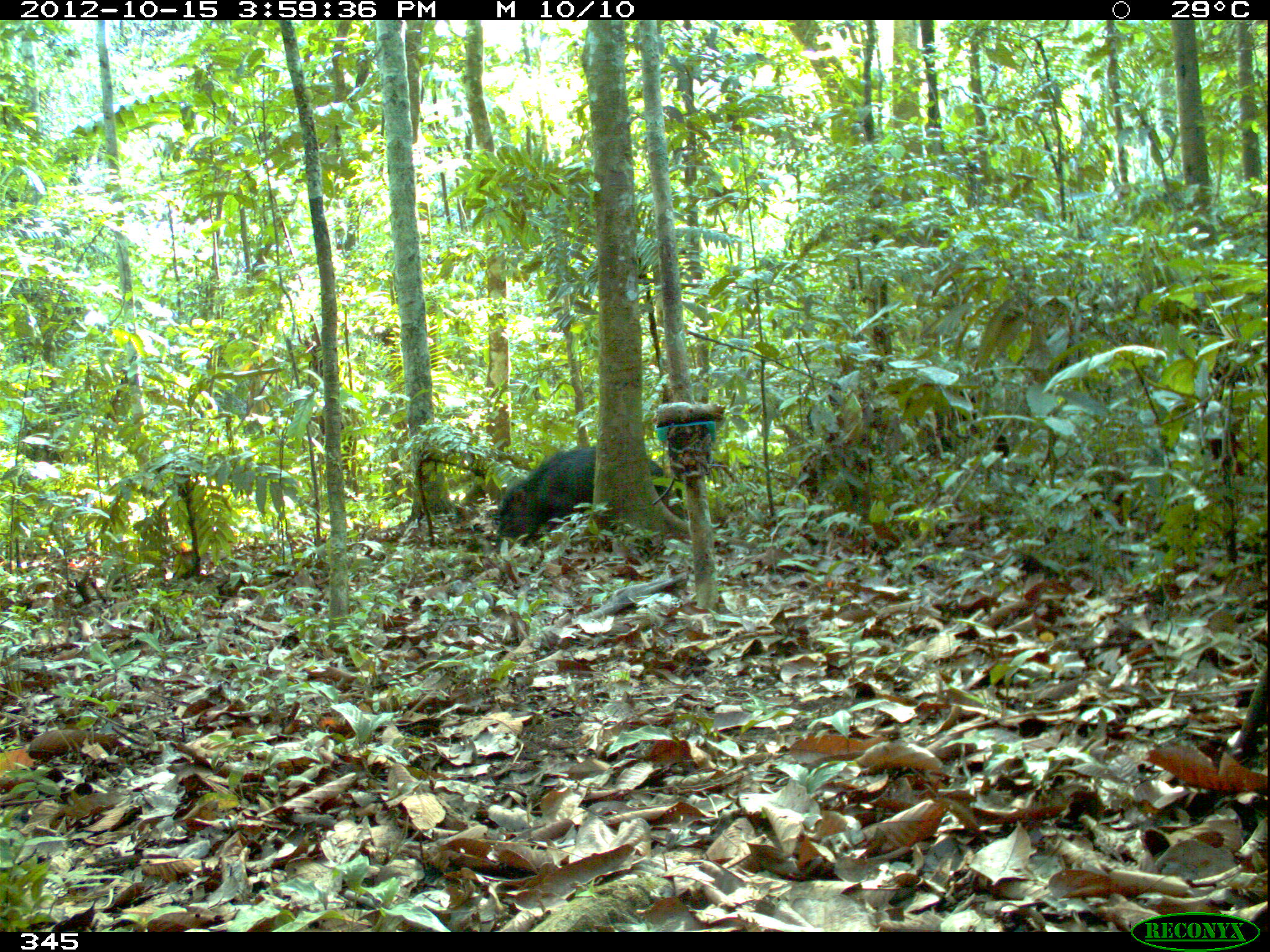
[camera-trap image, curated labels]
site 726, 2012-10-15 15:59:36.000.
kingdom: Animalia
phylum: Chordata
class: Mammalia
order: Artiodactyla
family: Tayassuidae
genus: Tayassu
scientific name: Tayassu pecari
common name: white-lipped peccary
Tayassu pecari (white-lipped peccary).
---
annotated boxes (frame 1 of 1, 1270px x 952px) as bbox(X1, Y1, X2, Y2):
tayassu pecari: bbox(493, 443, 675, 555)